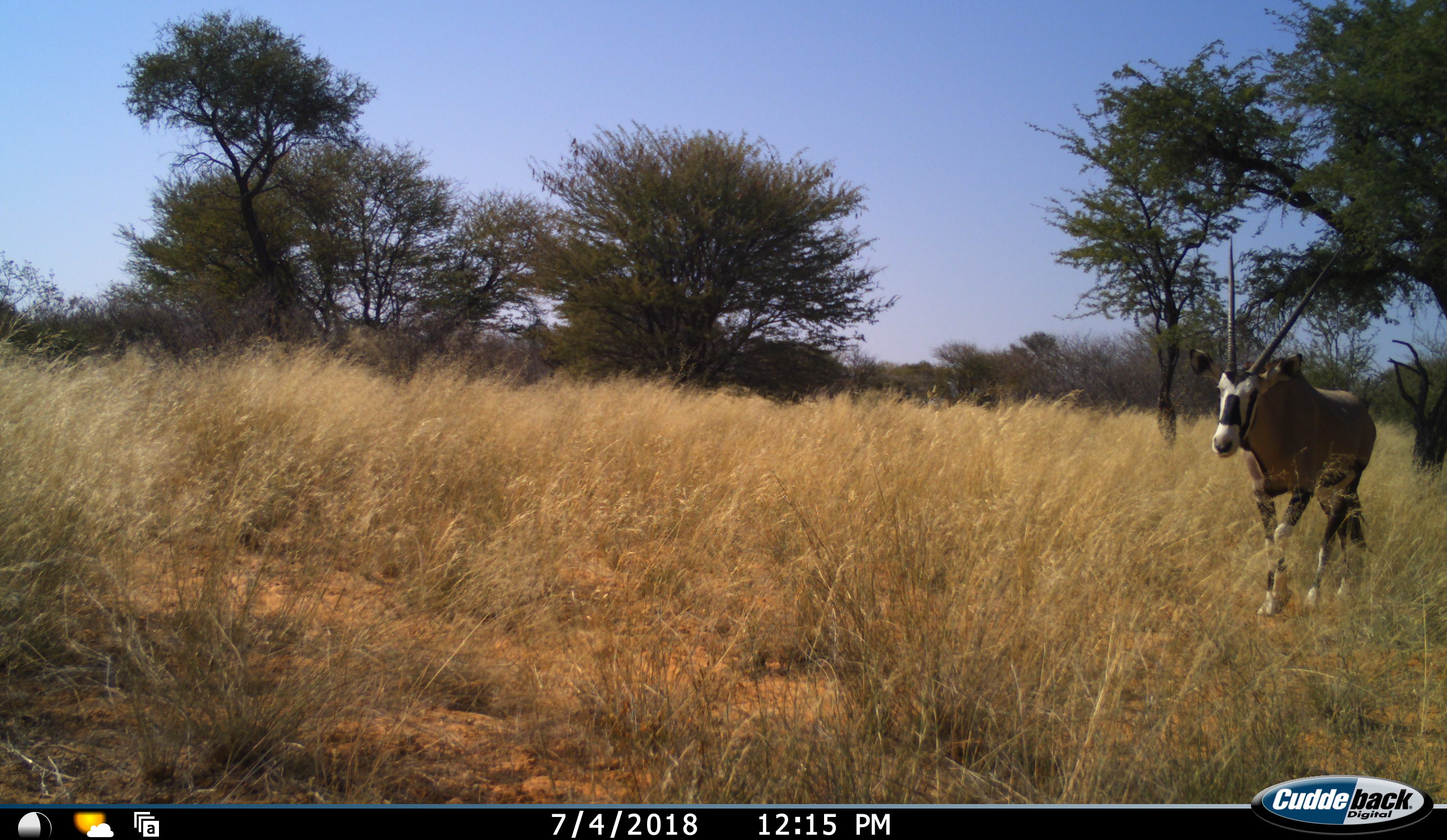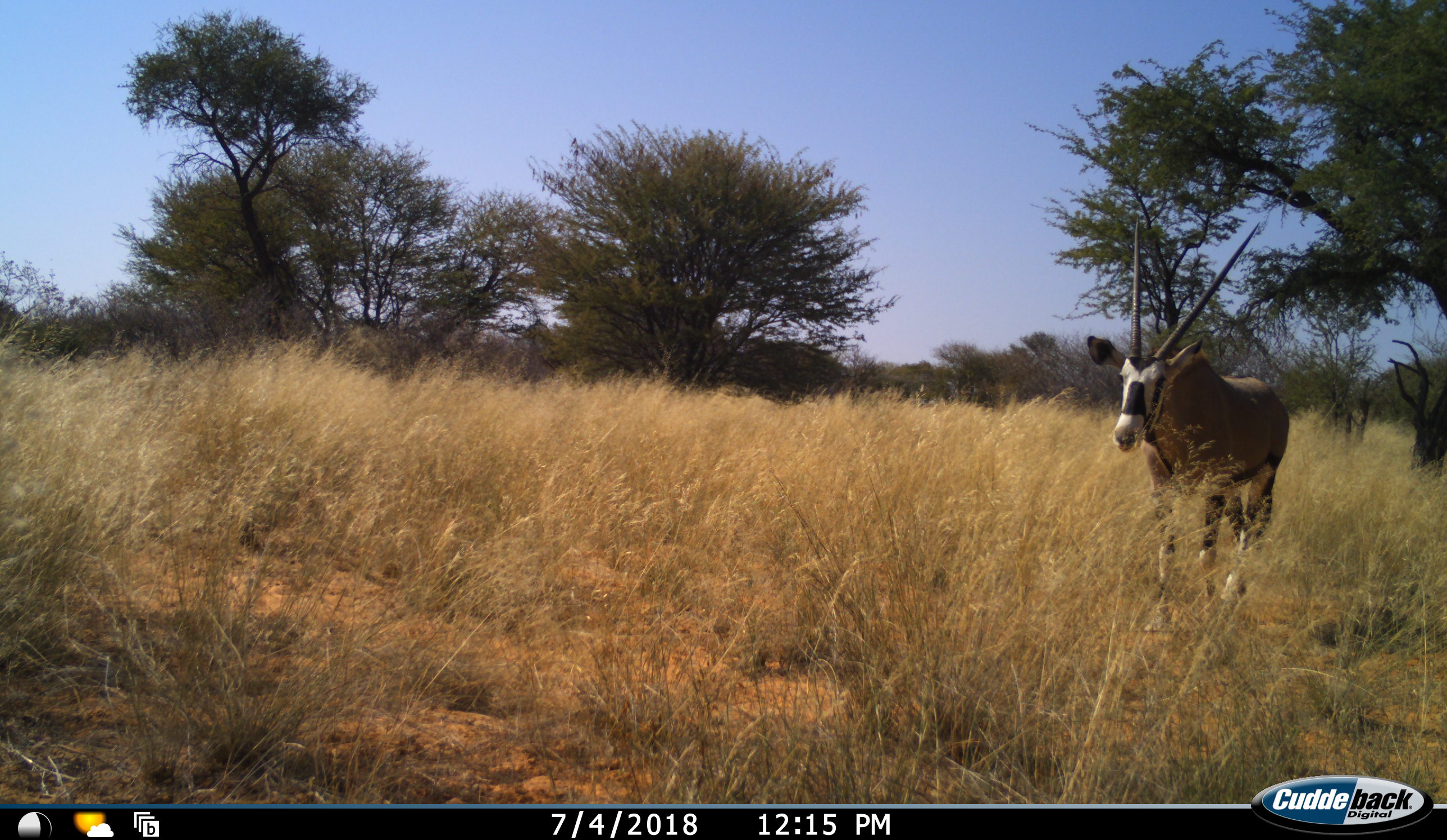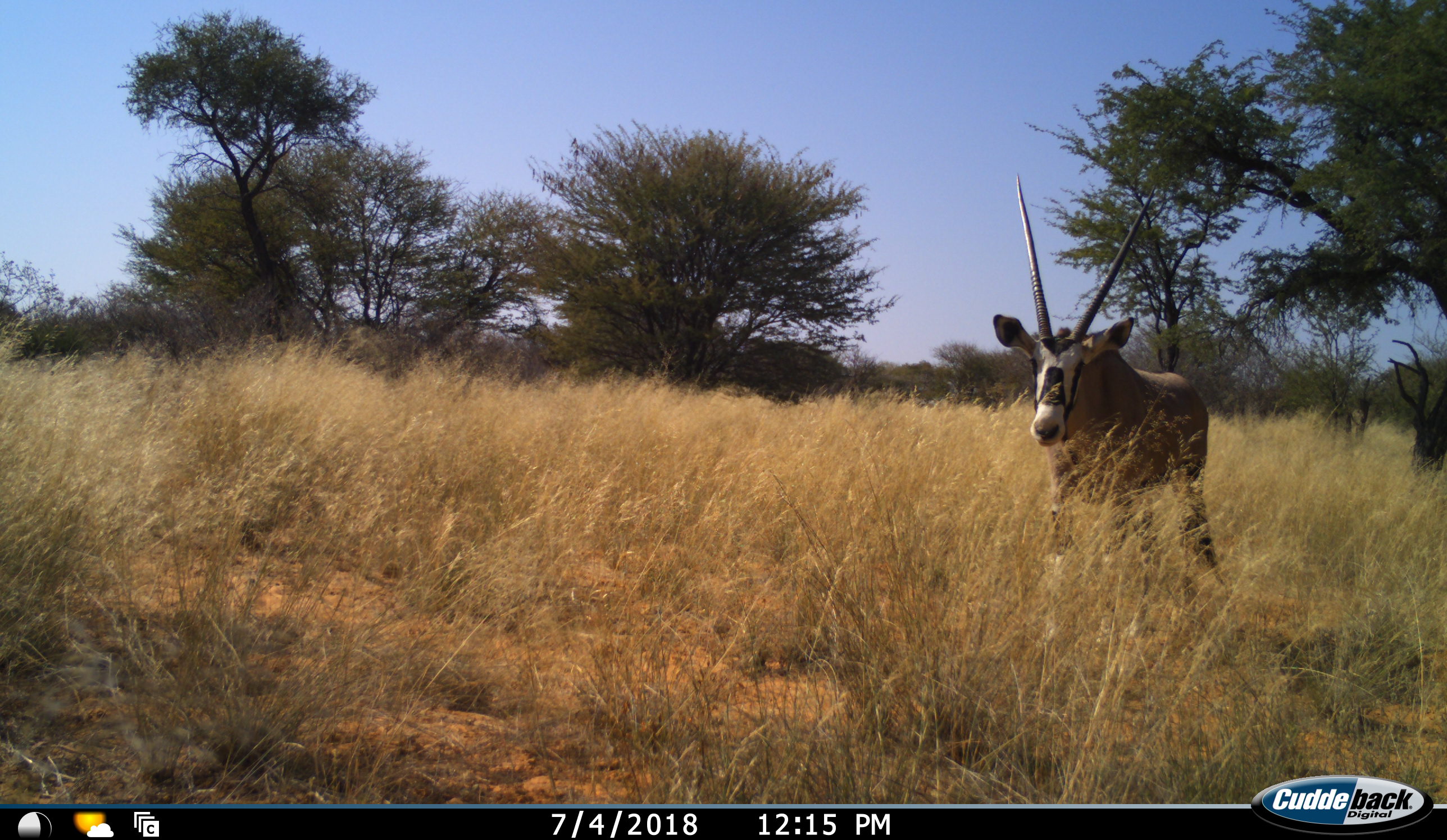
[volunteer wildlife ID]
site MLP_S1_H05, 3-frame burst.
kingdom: Animalia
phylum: Chordata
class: Mammalia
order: Artiodactyla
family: Bovidae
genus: Oryx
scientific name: Oryx gazella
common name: gemsbok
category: oryx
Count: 1.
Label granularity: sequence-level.